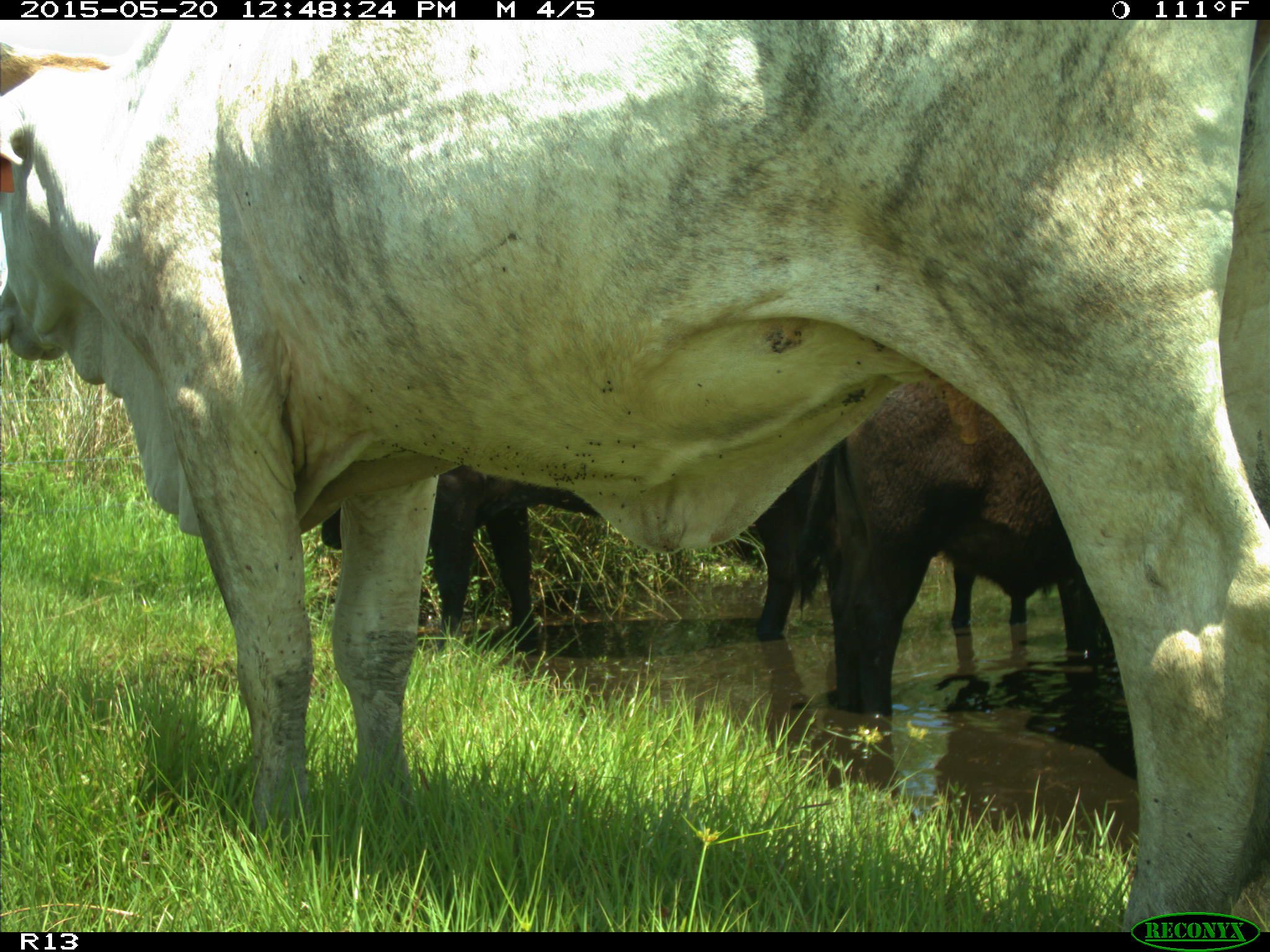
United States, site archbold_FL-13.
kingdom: Animalia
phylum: Chordata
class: Mammalia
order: Artiodactyla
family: Bovidae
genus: Bos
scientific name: Bos taurus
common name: domestic cow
Bos taurus (domestic cow).